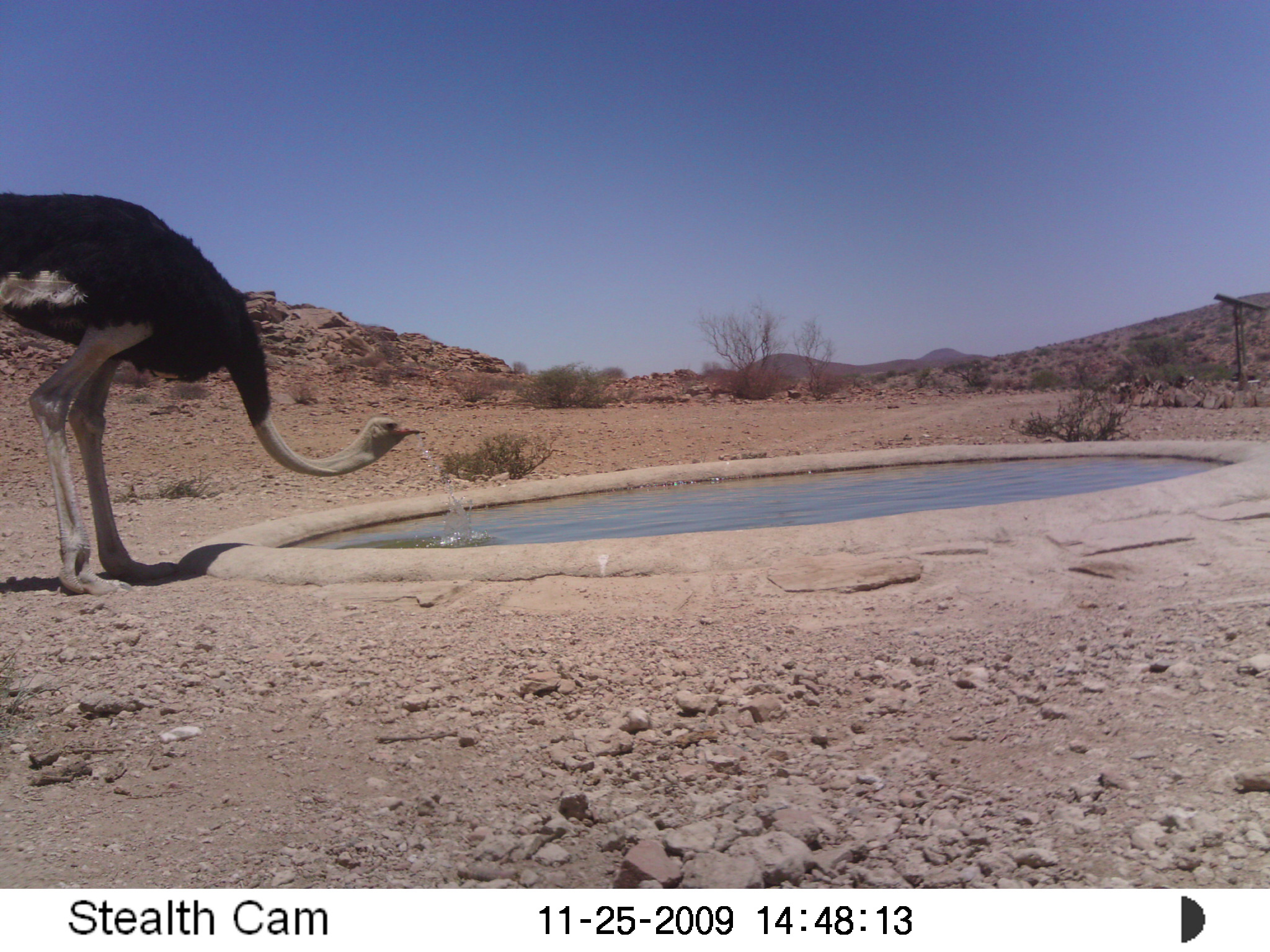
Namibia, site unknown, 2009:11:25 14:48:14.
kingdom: Animalia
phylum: Chordata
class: Aves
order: Struthioniformes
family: Struthionidae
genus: Struthio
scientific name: Struthio camelus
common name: common ostrich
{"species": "Struthio camelus (common ostrich)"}